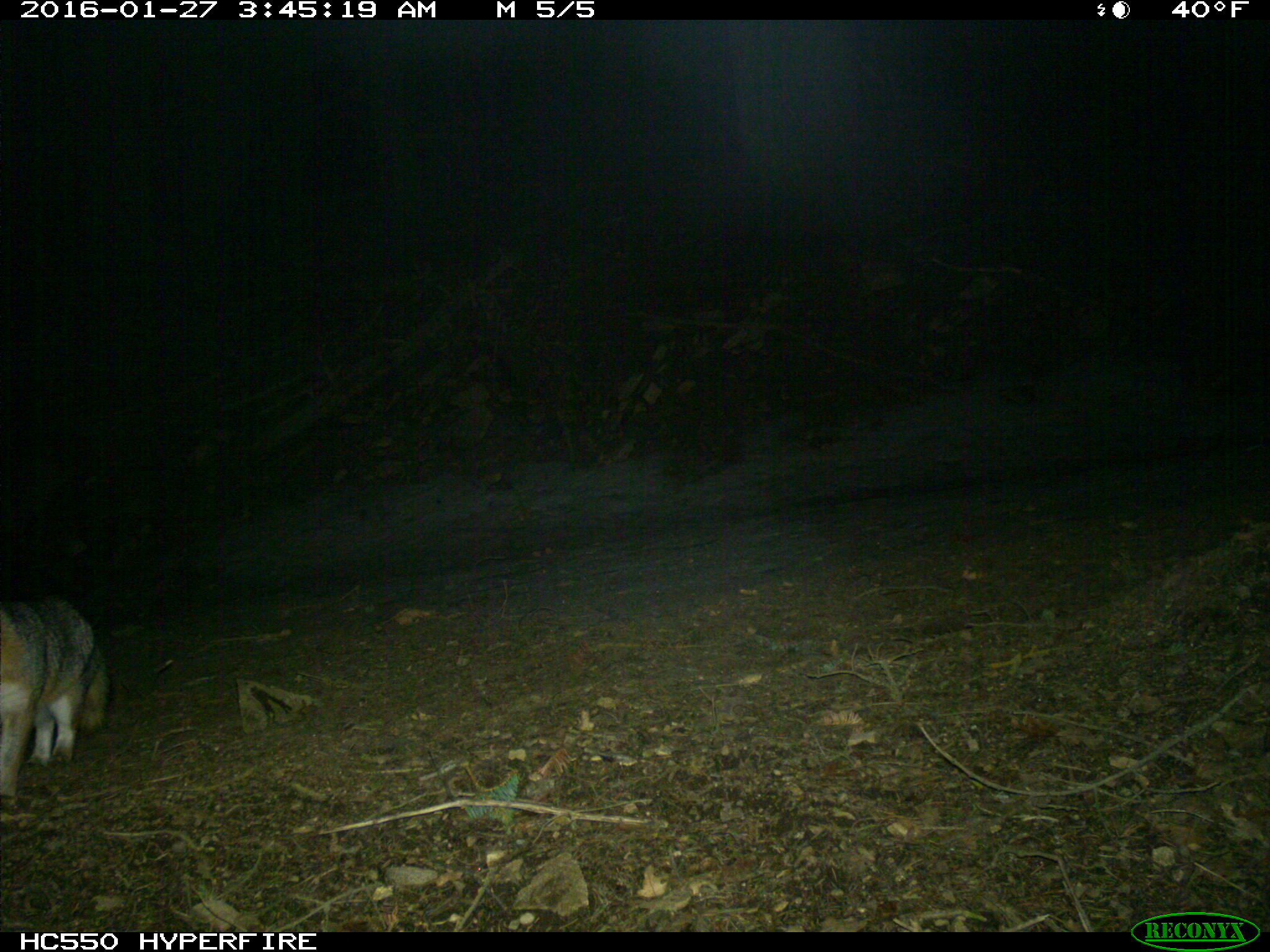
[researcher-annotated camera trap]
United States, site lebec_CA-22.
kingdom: Animalia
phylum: Chordata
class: Mammalia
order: Carnivora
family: Canidae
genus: Urocyon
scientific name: Urocyon cinereoargenteus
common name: gray fox